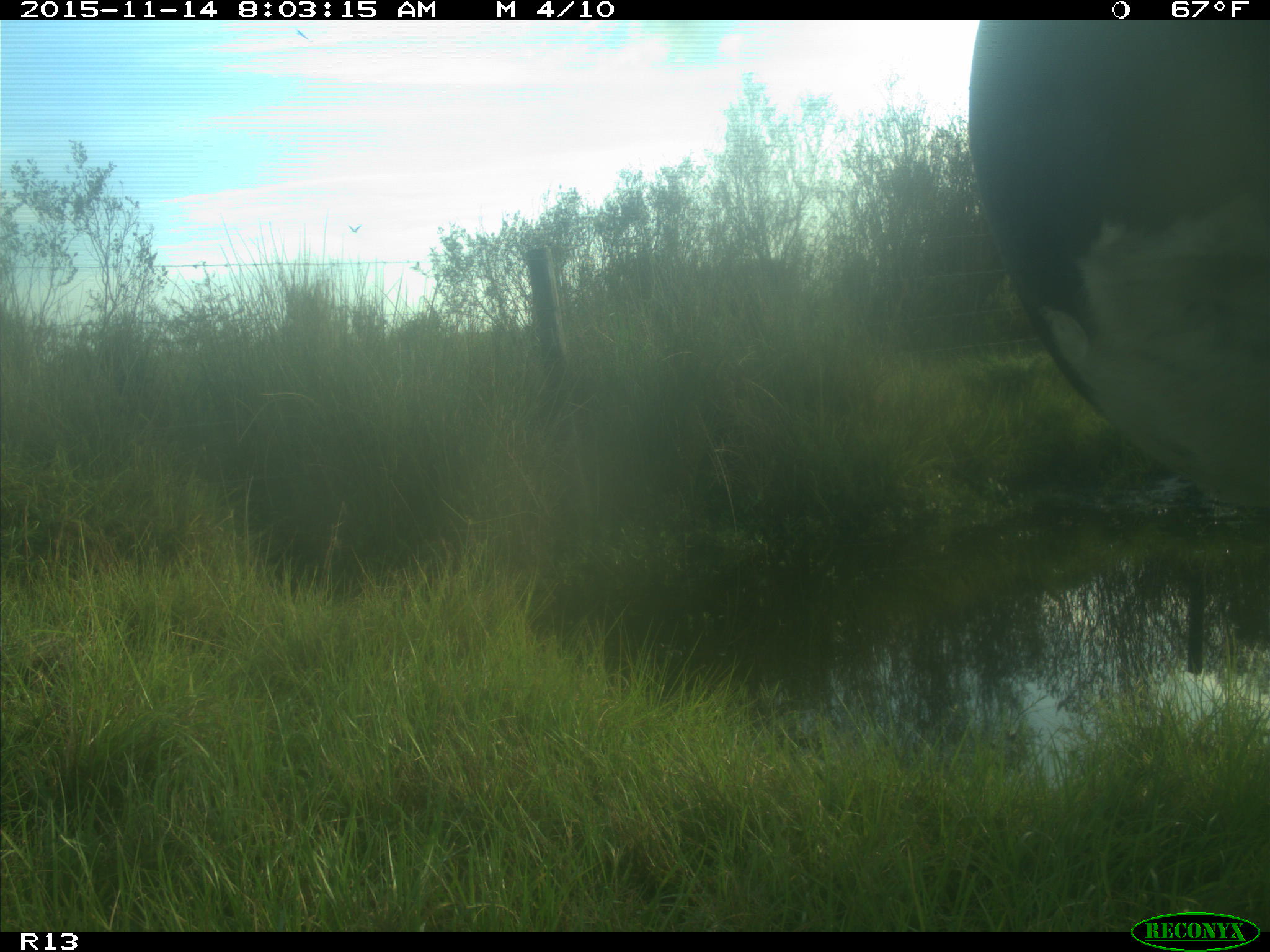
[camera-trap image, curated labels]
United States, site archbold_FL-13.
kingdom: Animalia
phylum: Chordata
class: Mammalia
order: Artiodactyla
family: Bovidae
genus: Bos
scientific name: Bos taurus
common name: domestic cow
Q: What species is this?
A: Bos taurus (domestic cow).